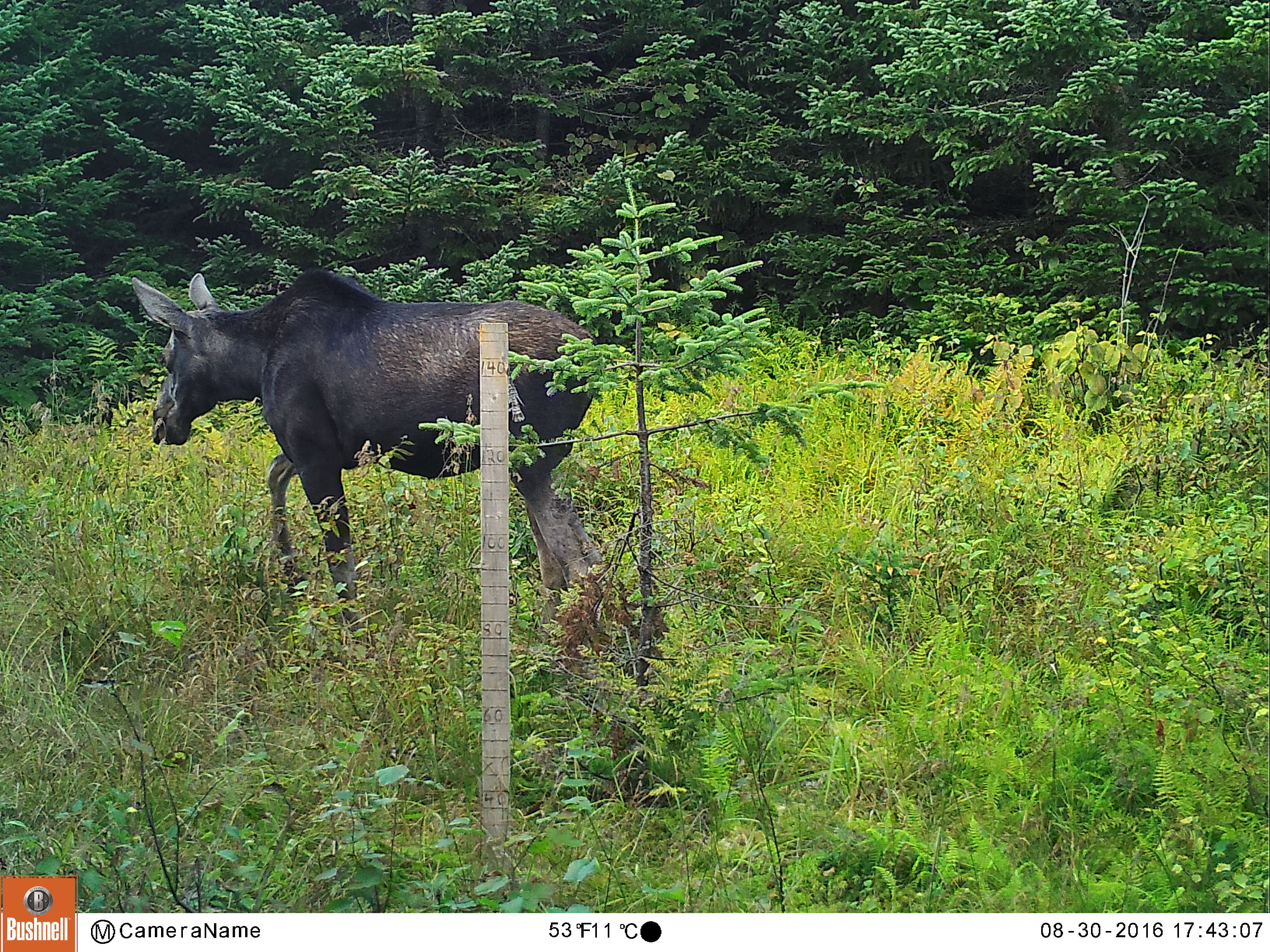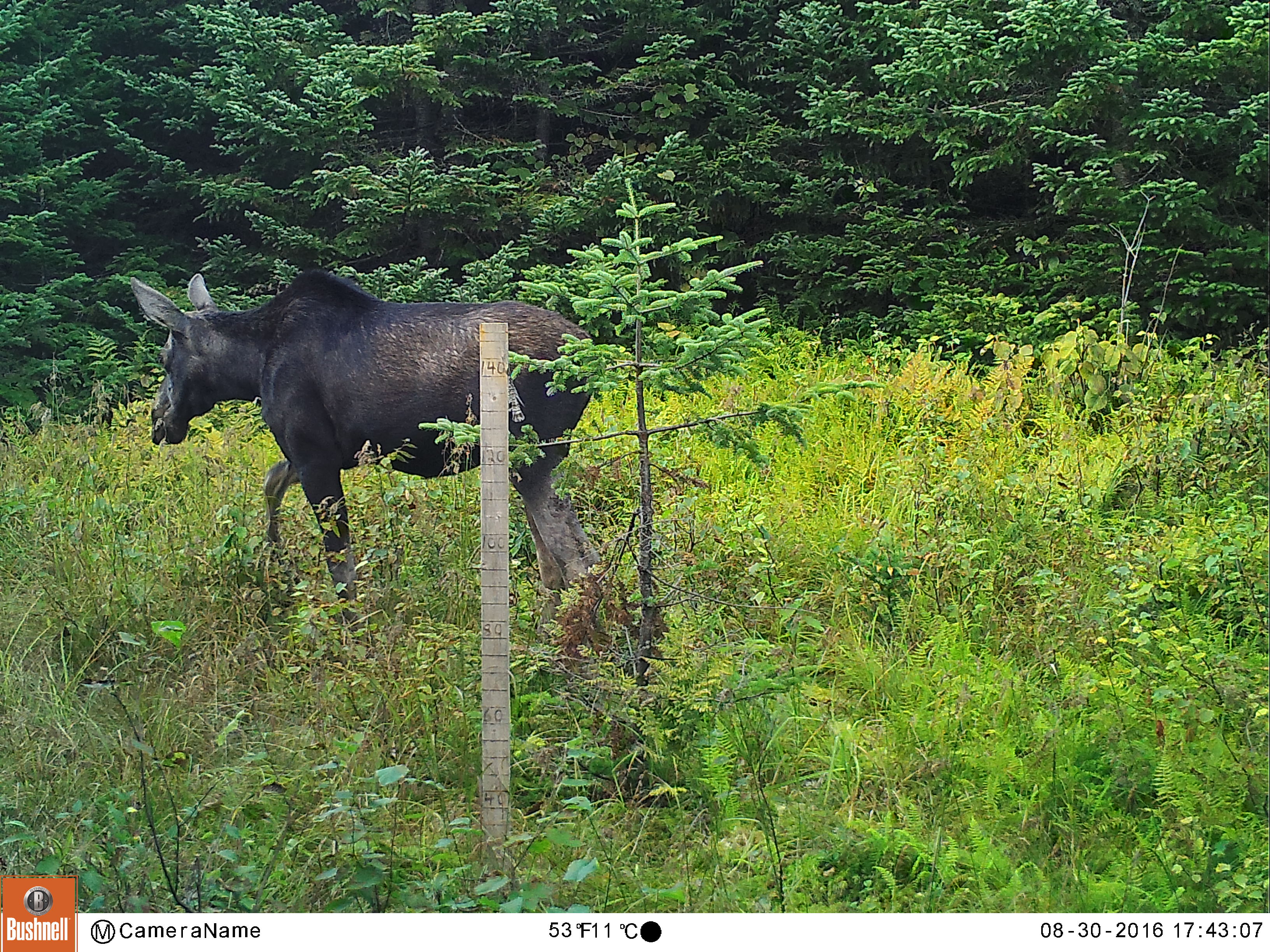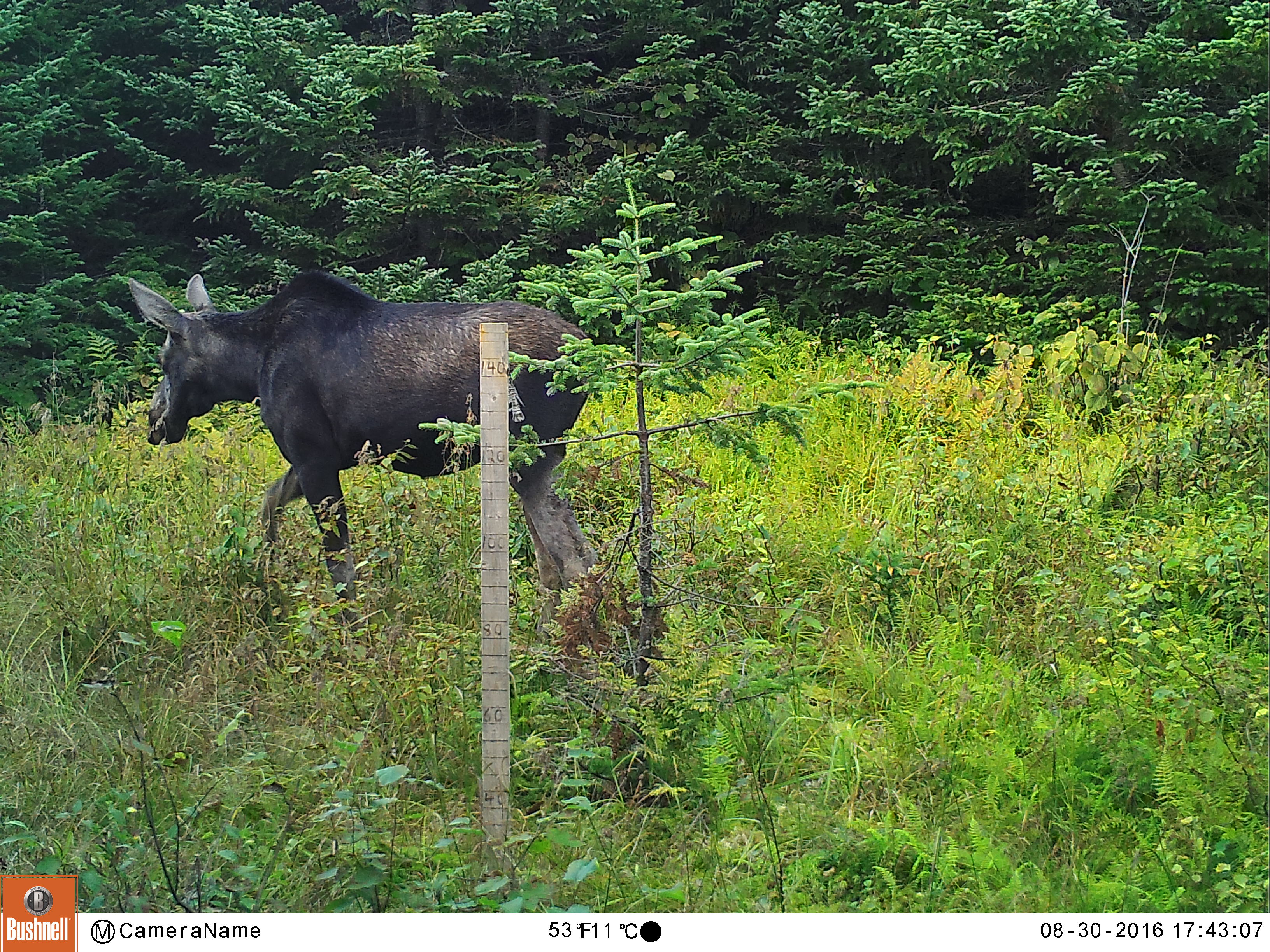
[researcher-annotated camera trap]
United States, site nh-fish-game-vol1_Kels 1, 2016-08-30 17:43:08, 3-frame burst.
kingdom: Animalia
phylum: Chordata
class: Mammalia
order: Artiodactyla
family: Cervidae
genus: Alces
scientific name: Alces alces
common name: moose